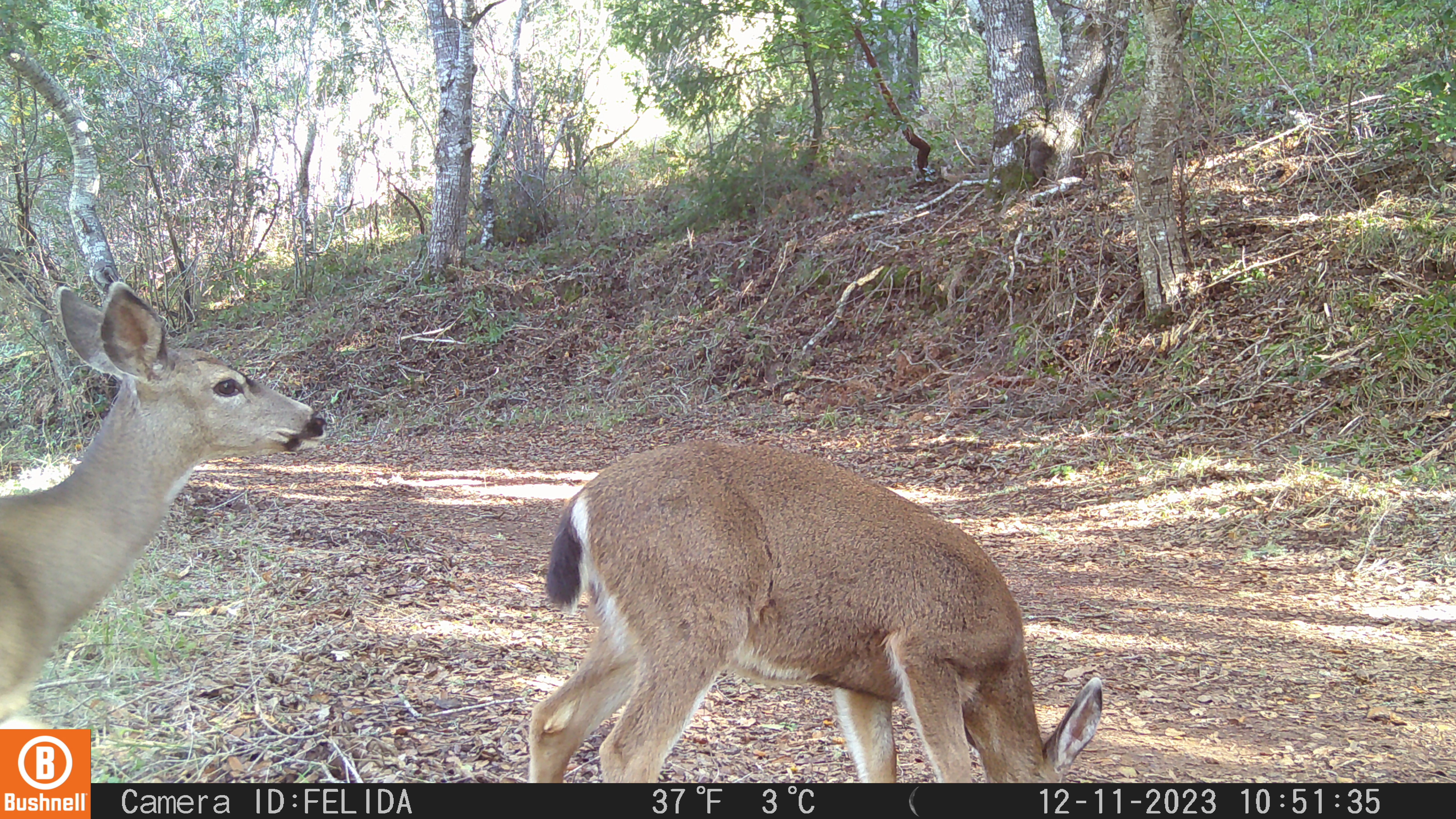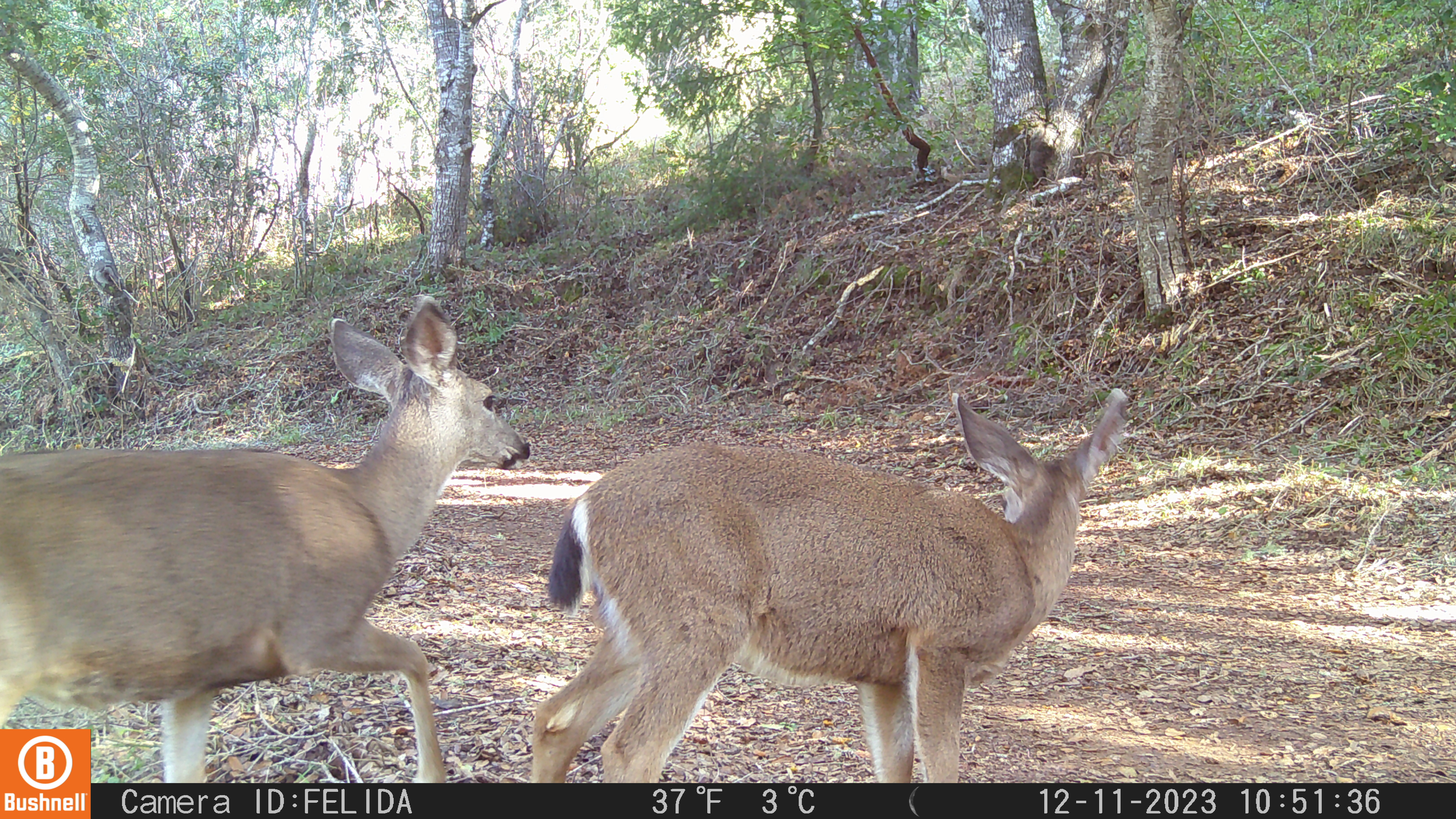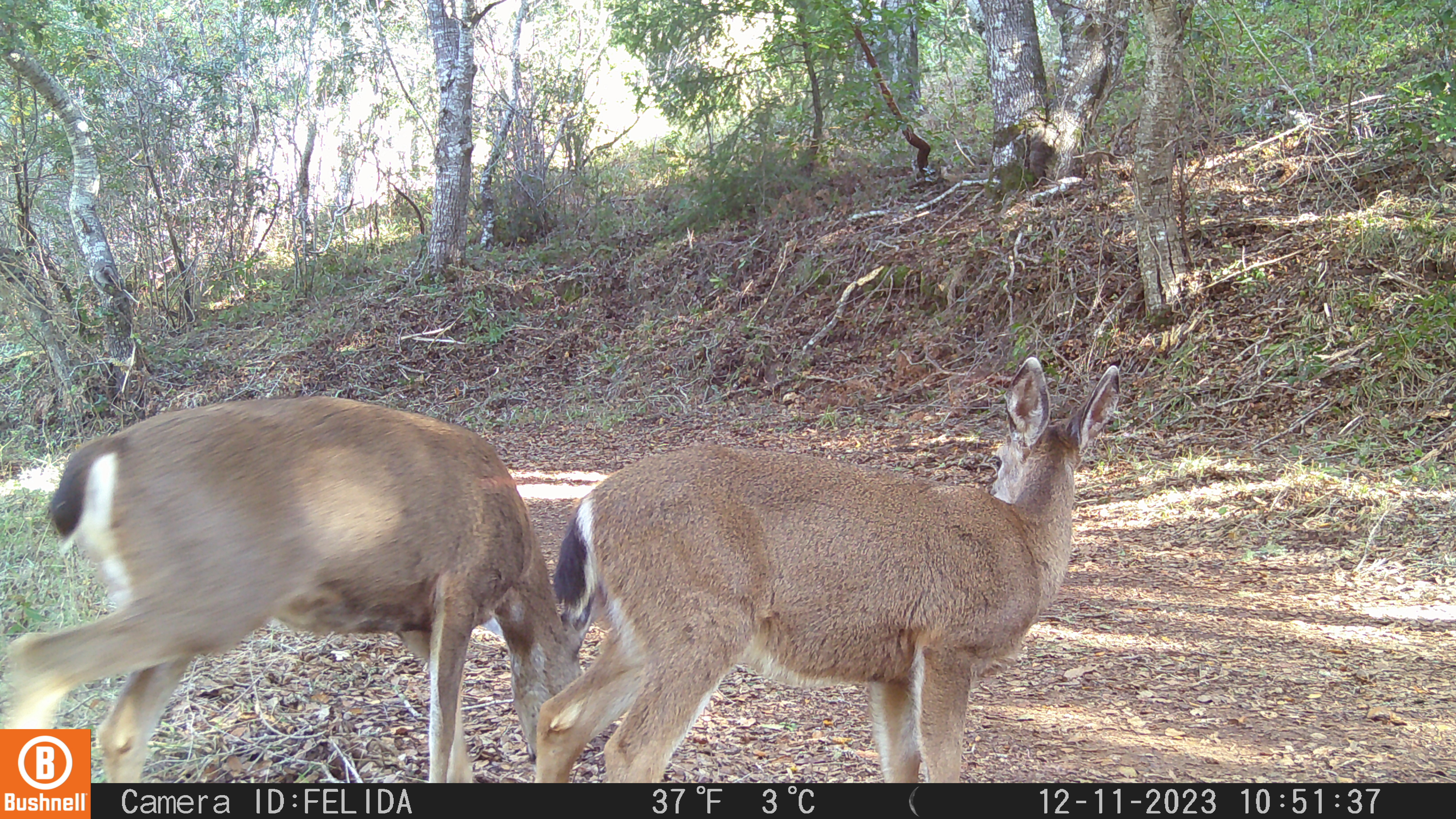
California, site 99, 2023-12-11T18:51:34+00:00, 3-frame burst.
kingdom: Animalia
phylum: Chordata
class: Mammalia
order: Artiodactyla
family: Cervidae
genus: Odocoileus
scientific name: Odocoileus hemionus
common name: mule deer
Mule deer (Odocoileus hemionus).